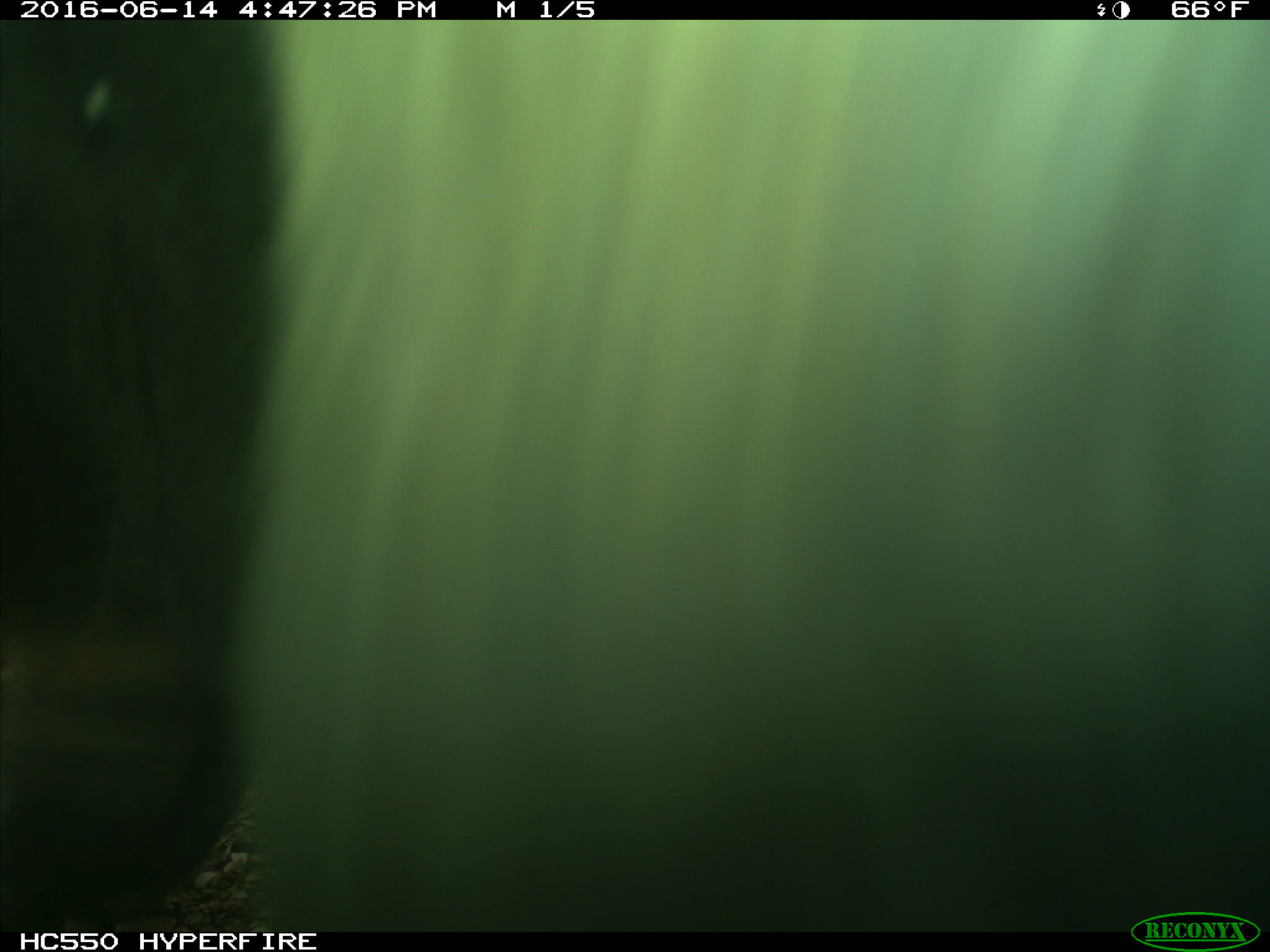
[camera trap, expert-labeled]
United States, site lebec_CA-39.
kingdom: Animalia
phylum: Chordata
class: Mammalia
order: Artiodactyla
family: Bovidae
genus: Bos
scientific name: Bos taurus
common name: domestic cow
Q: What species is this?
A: Bos taurus (domestic cow).